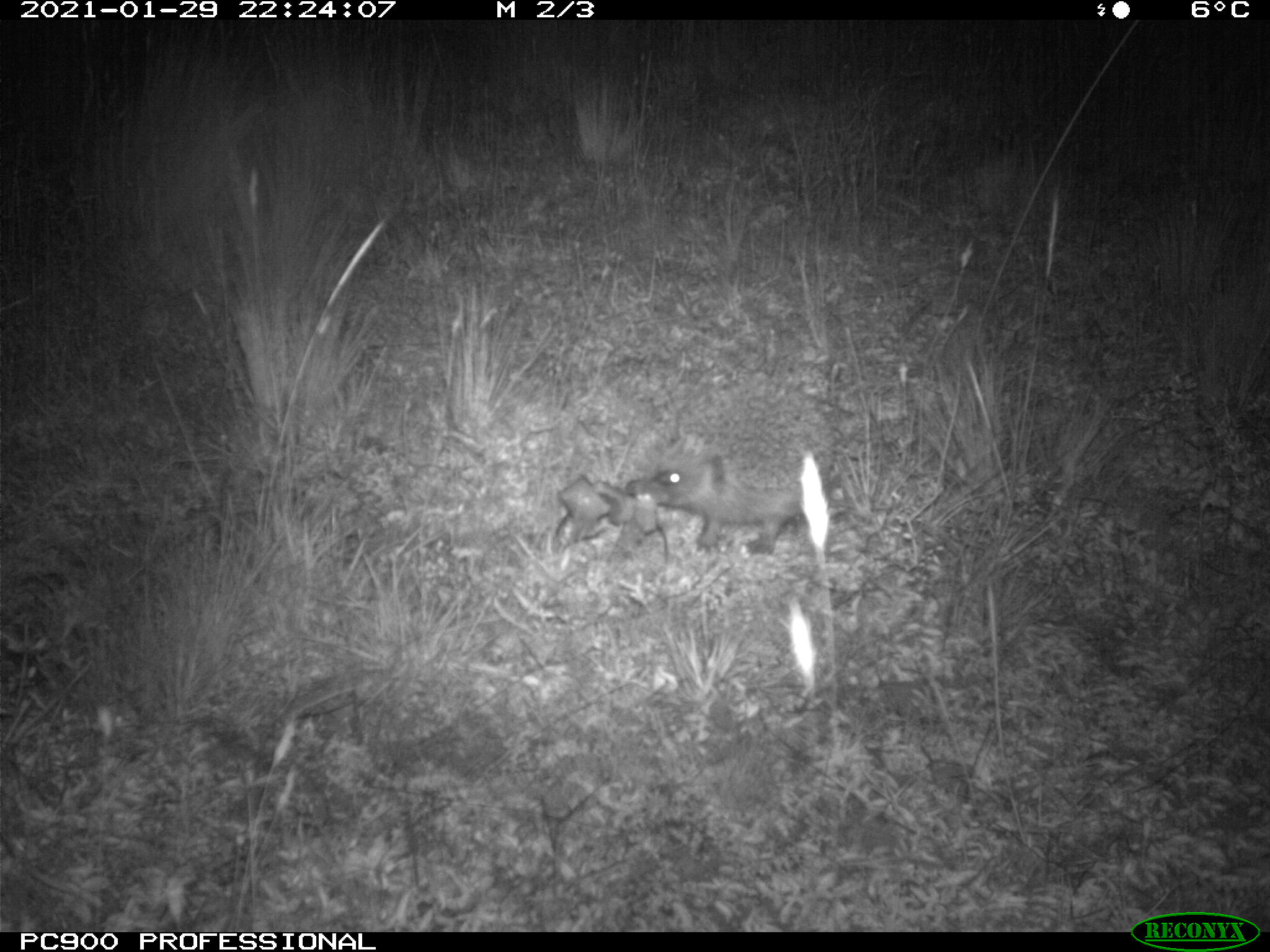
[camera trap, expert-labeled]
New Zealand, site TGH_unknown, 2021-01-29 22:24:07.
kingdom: Animalia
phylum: Chordata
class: Mammalia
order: Eulipotyphla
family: Erinaceidae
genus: Erinaceus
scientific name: Erinaceus europaeus europaeus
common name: european hedgehog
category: hedgehog